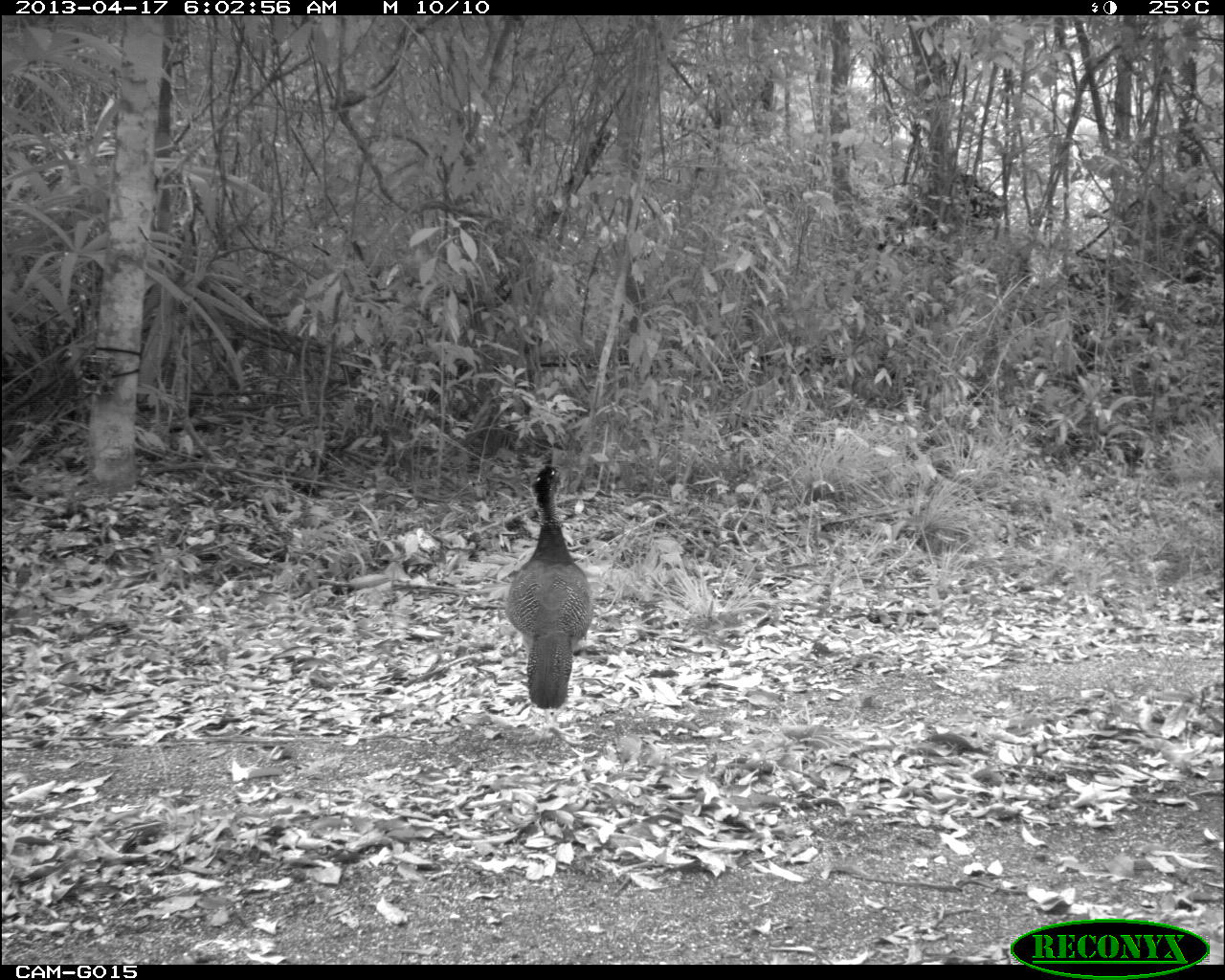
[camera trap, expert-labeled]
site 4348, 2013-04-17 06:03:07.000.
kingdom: Animalia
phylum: Chordata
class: Aves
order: Galliformes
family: Cracidae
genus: Crax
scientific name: Crax rubra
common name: great curassow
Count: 3.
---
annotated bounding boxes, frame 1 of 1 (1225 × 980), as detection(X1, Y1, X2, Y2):
crax rubra: detection(502, 461, 594, 711)